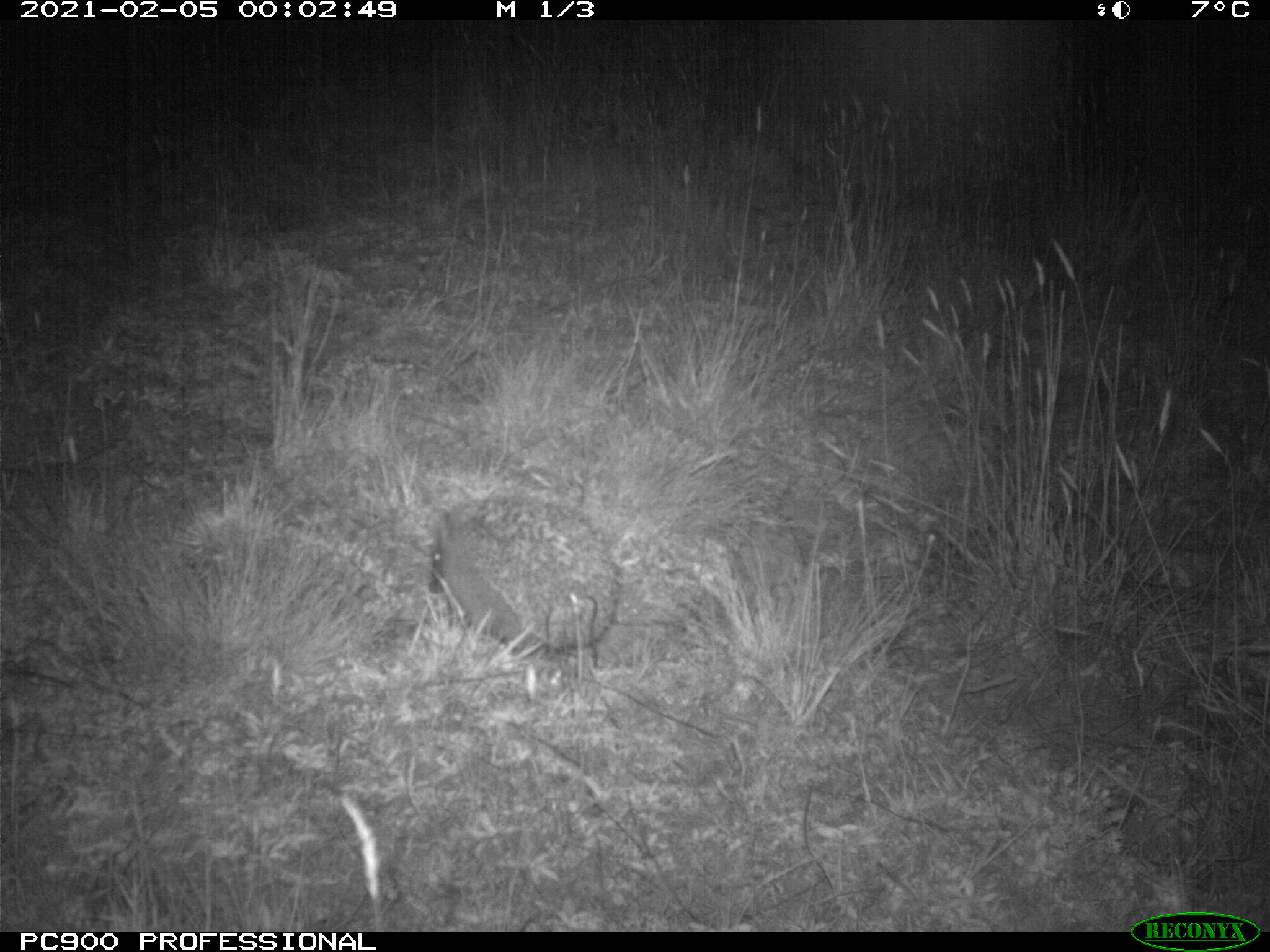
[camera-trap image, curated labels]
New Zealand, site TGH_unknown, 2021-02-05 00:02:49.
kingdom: Animalia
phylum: Chordata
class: Mammalia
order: Eulipotyphla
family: Erinaceidae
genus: Erinaceus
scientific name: Erinaceus europaeus europaeus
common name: european hedgehog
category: hedgehog